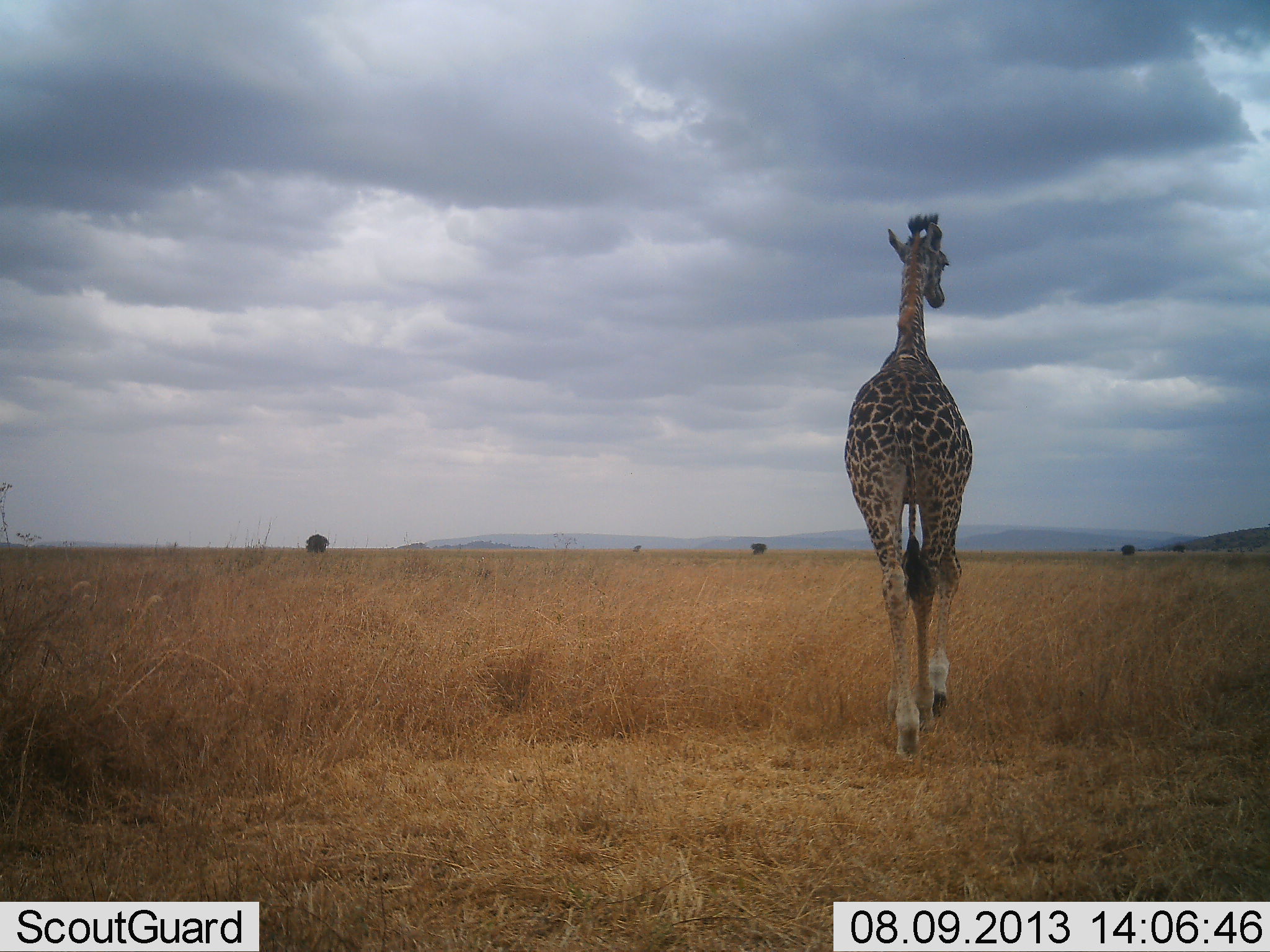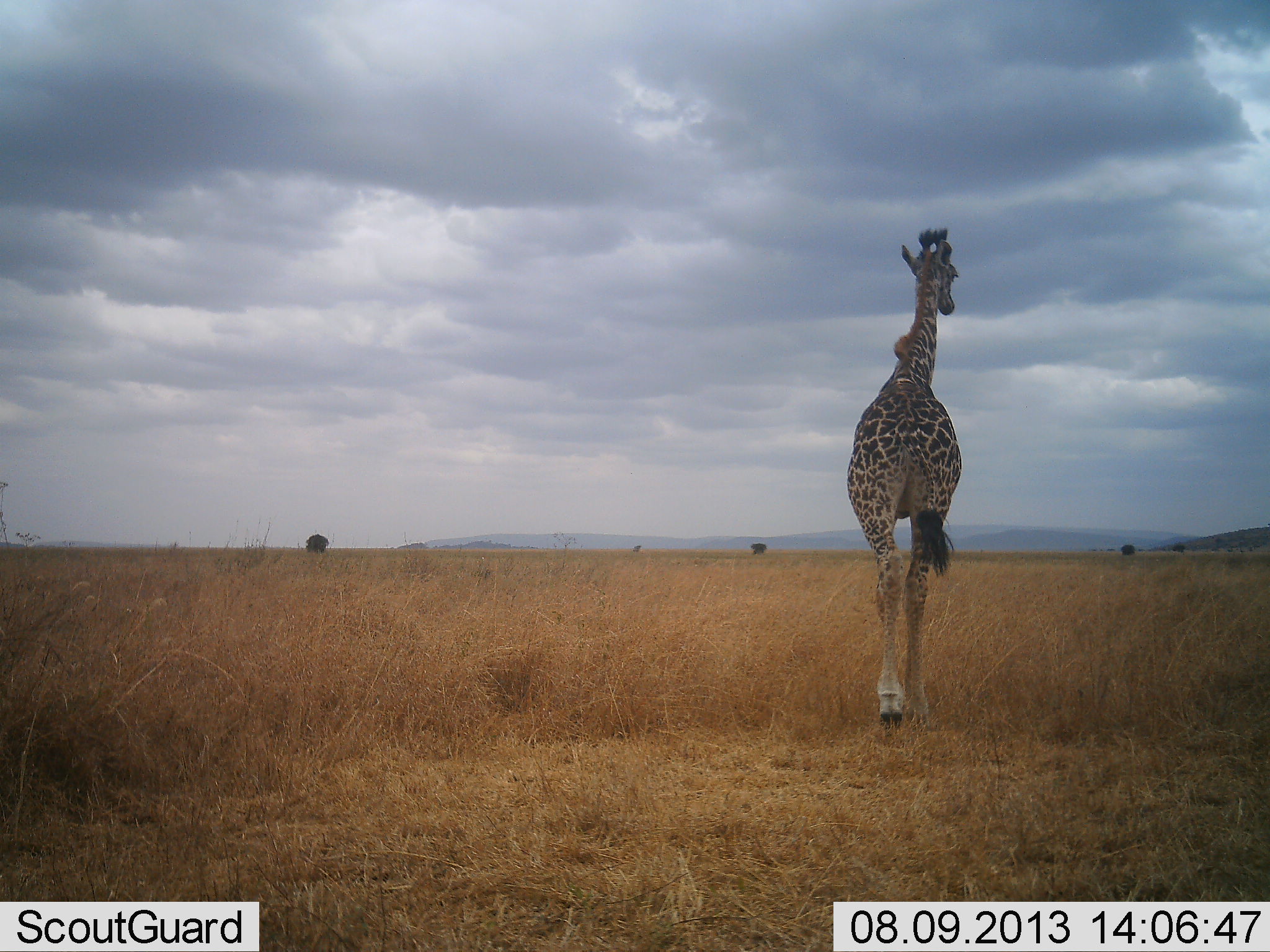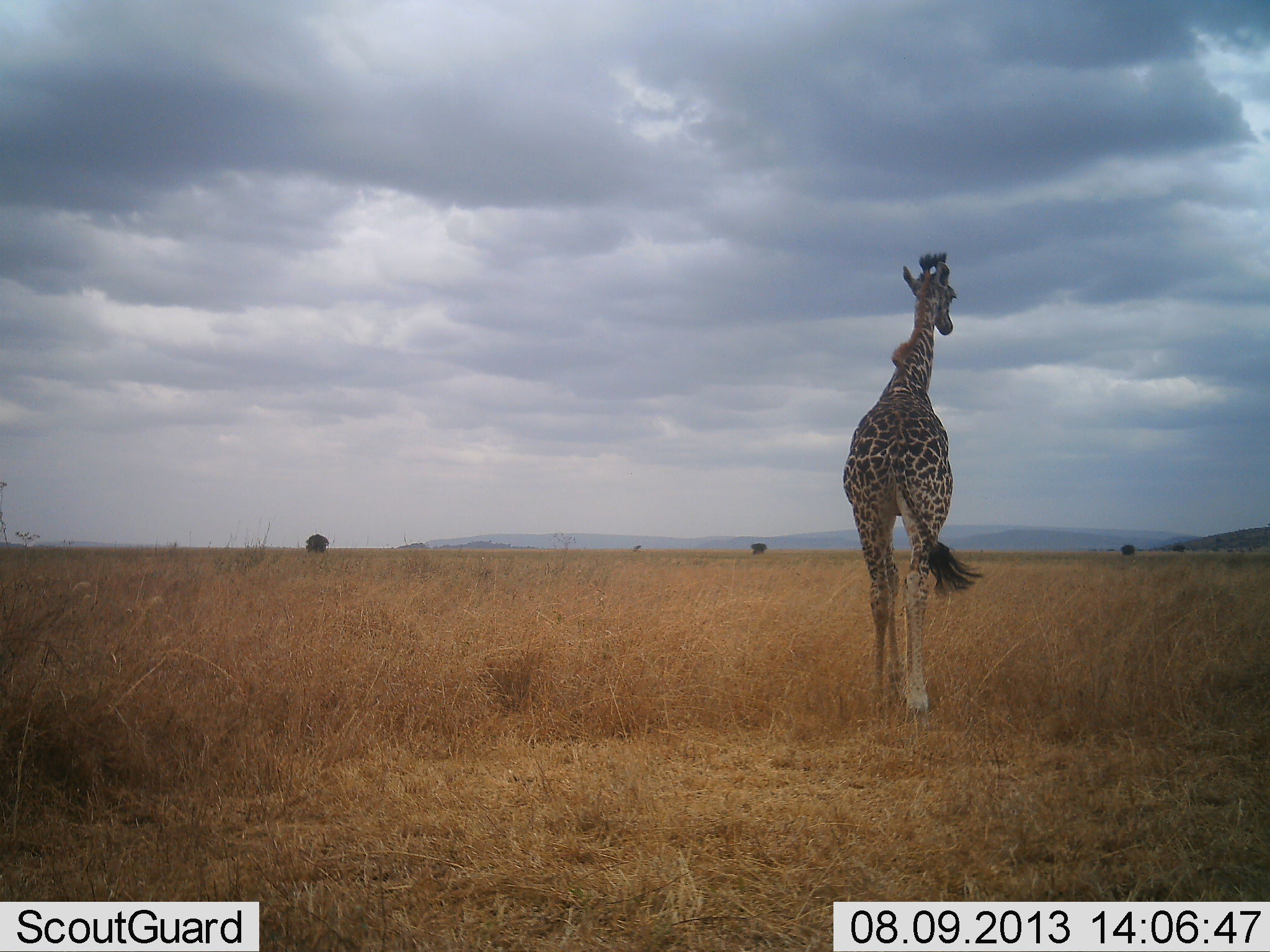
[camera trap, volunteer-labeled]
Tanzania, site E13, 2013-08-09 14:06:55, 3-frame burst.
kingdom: Animalia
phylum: Chordata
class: Mammalia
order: Artiodactyla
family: Giraffidae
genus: Giraffa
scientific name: Giraffa camelopardalis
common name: giraffe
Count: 1.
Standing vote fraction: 0%.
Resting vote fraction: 0%.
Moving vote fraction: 100%.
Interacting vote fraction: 0%.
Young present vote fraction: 0%.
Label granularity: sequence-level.